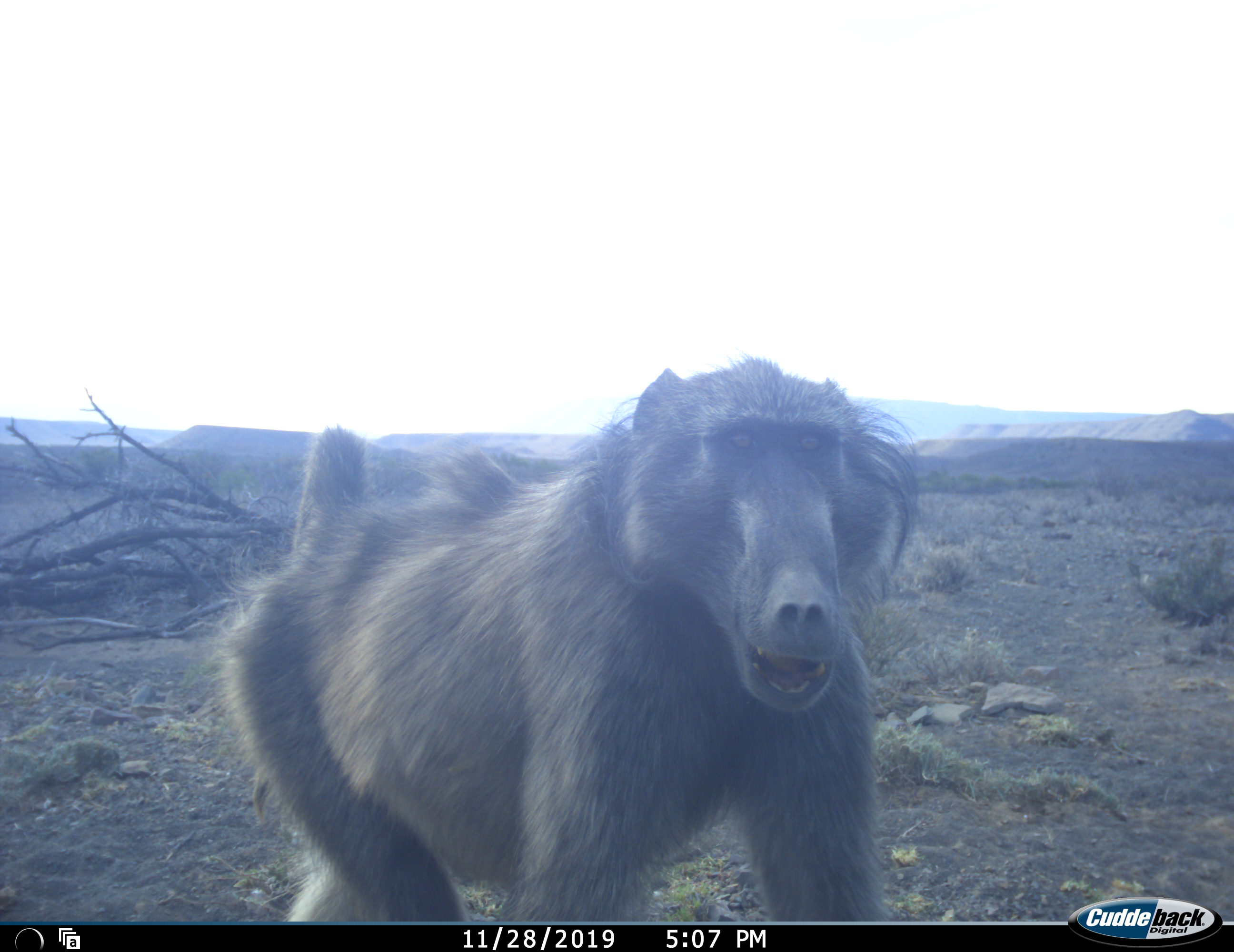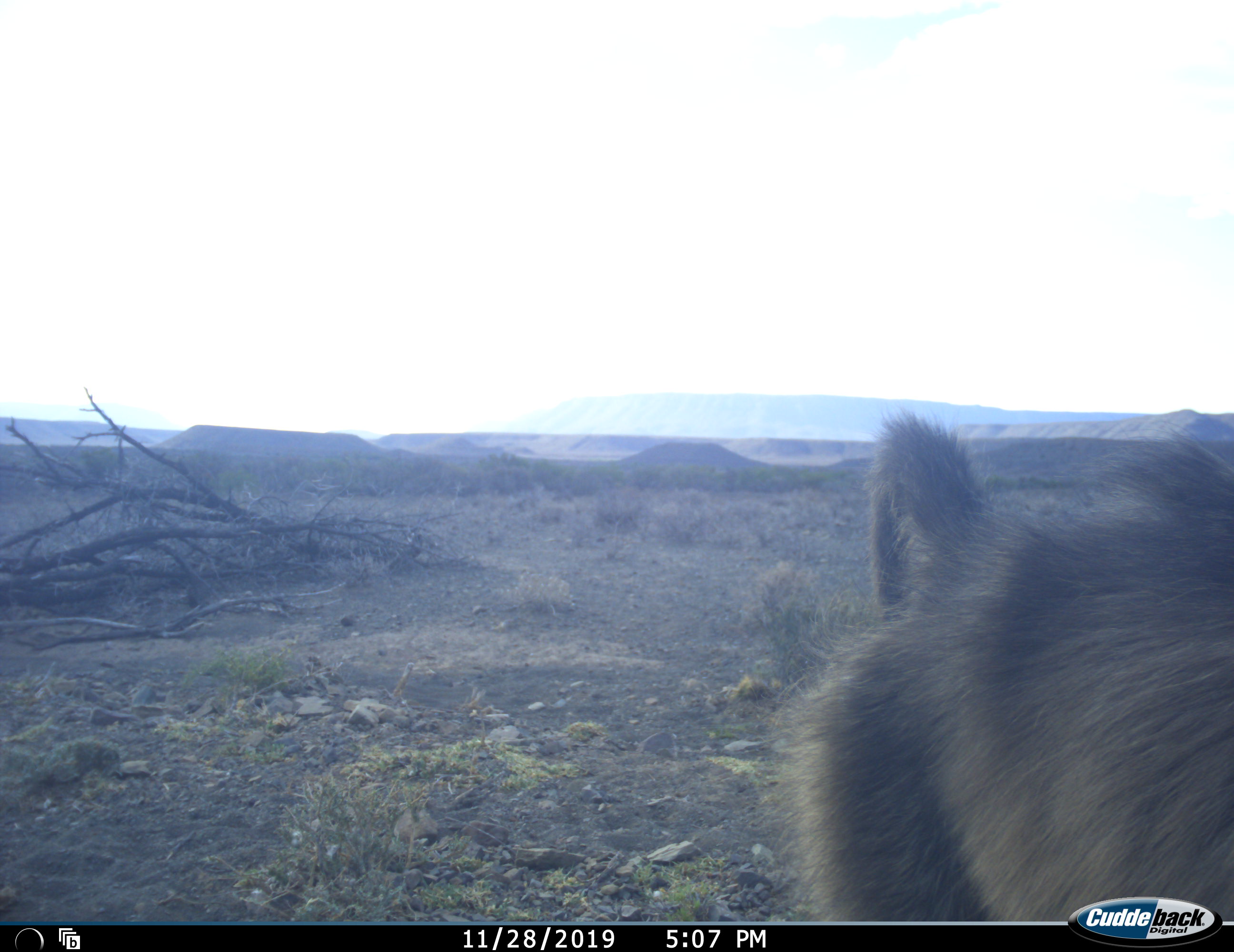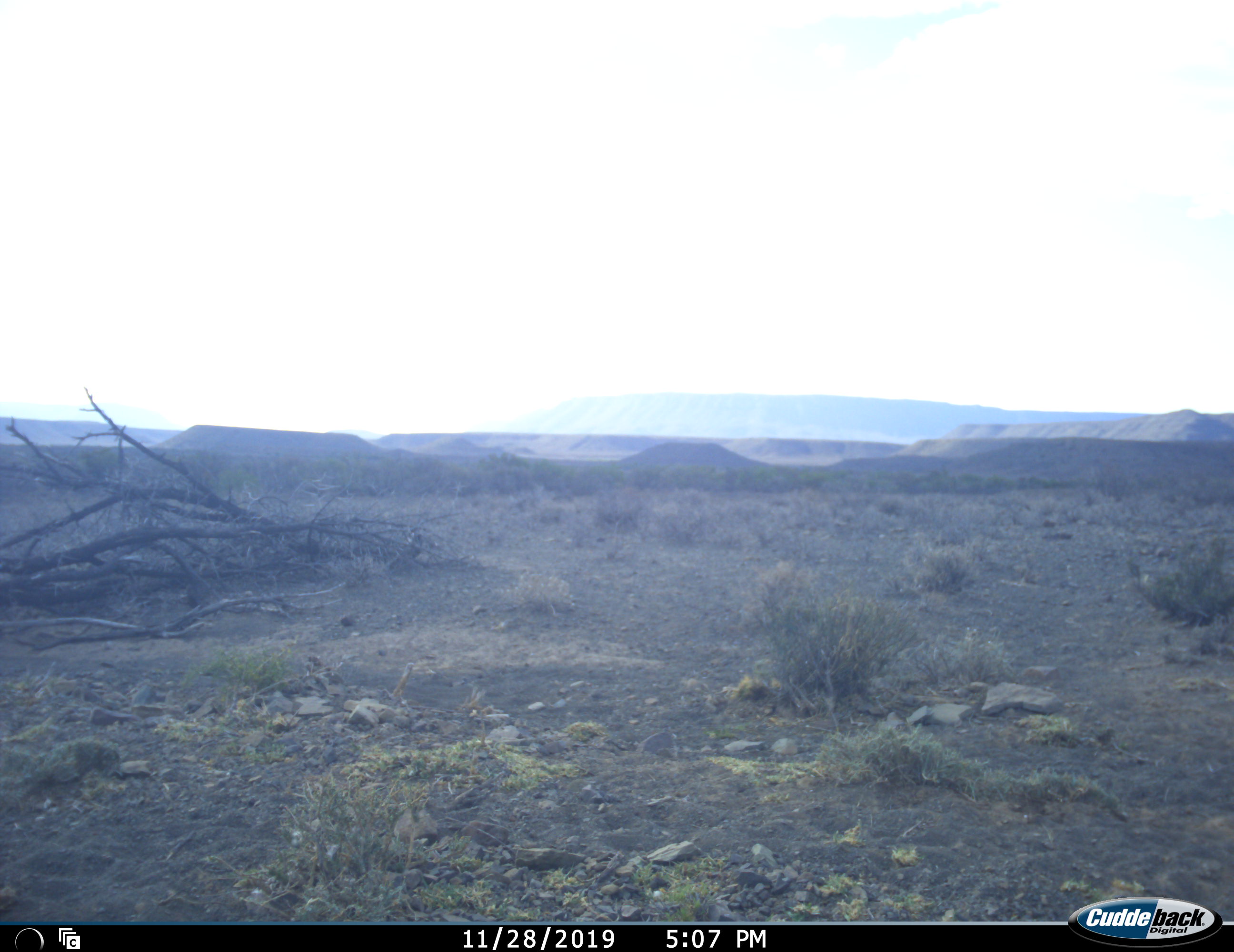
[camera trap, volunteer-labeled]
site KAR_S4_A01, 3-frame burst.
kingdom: Animalia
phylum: Chordata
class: Mammalia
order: Primates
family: Cercopithecidae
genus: Papio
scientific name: Papio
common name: baboon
Baboon (Papio), count 1. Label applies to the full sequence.